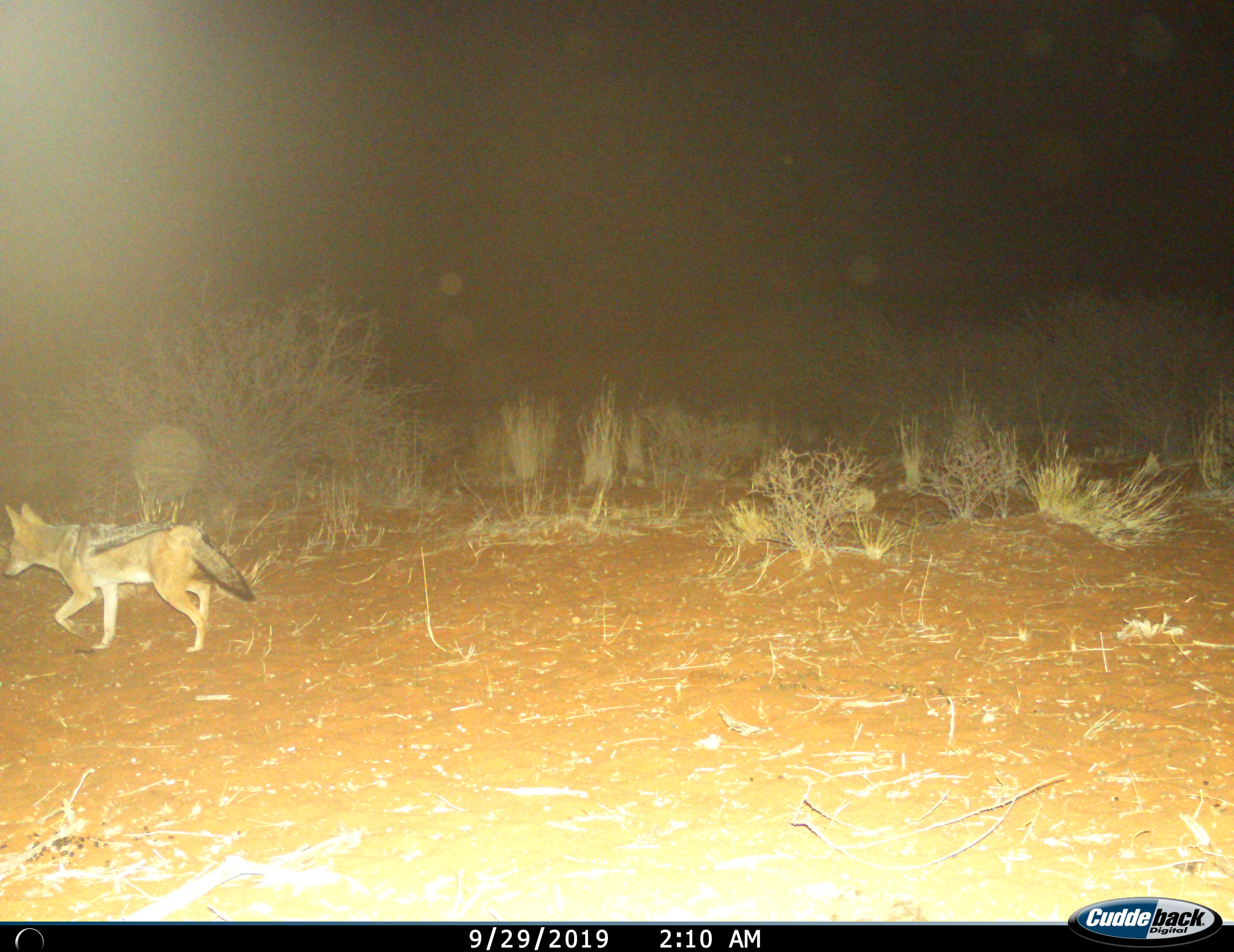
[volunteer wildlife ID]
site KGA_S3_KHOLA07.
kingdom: Animalia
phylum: Chordata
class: Mammalia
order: Carnivora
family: Canidae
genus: Lupulella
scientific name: Lupulella mesomelas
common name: black-backed jackal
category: jackalblackbacked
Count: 1.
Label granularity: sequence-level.